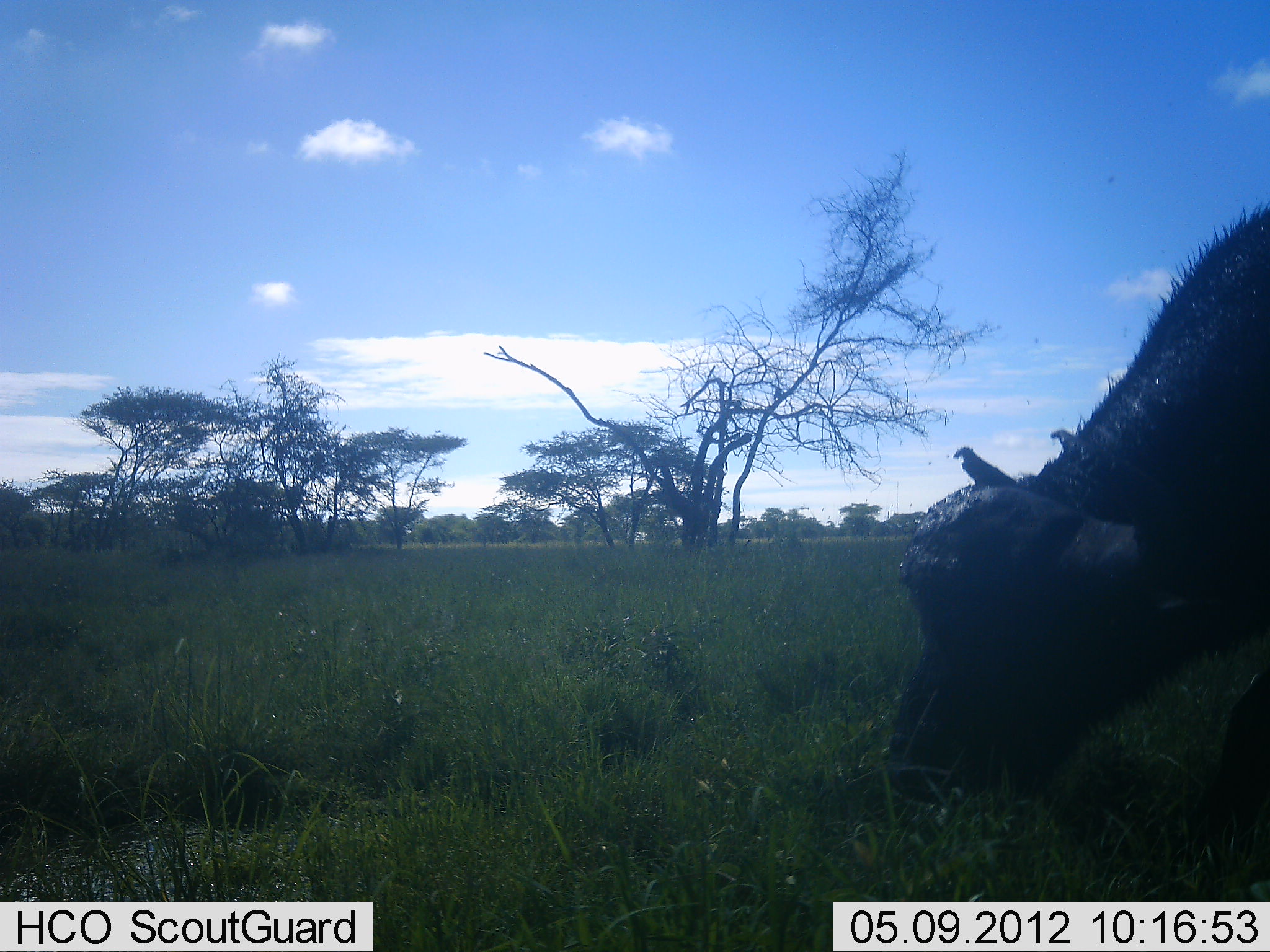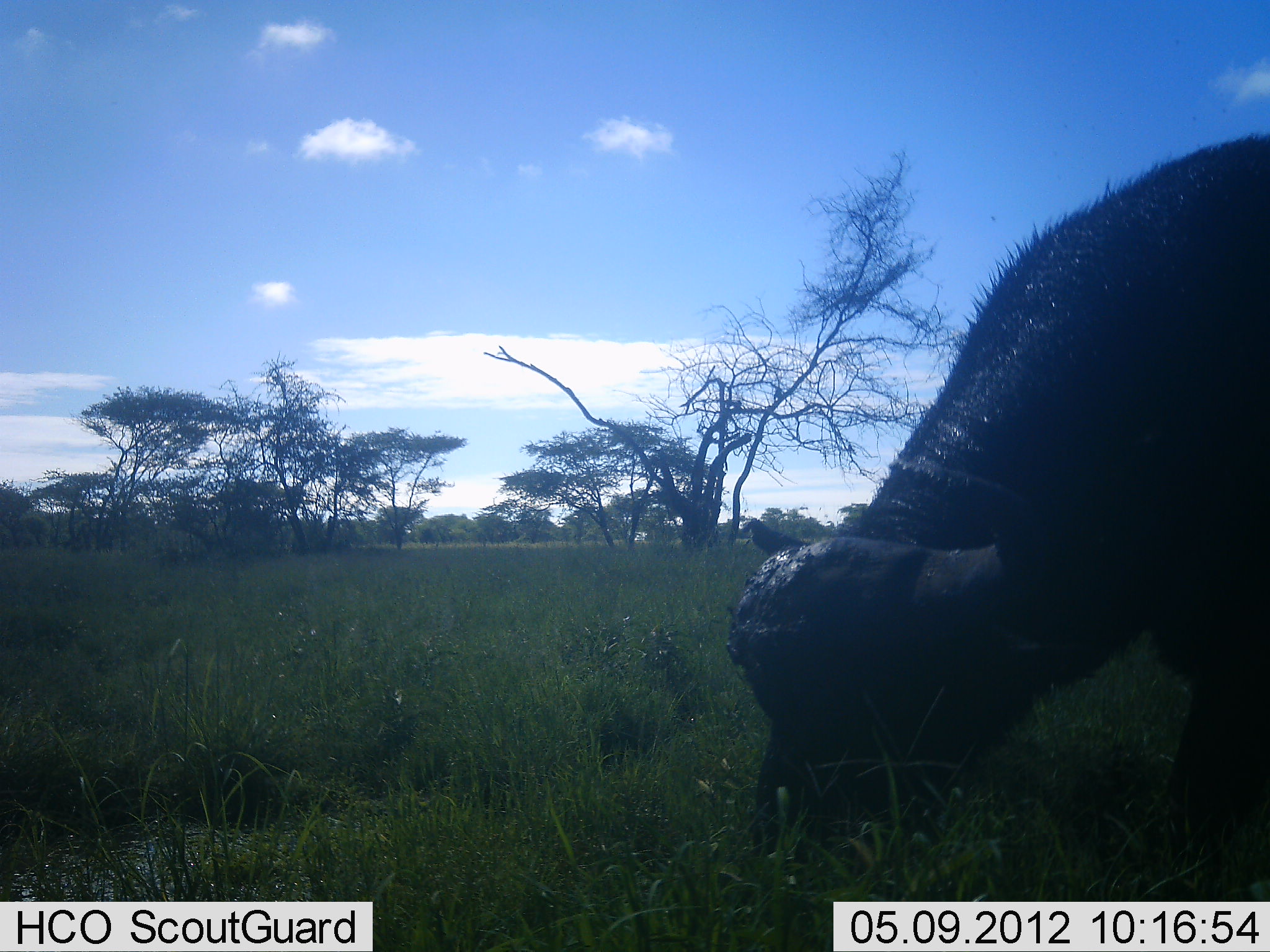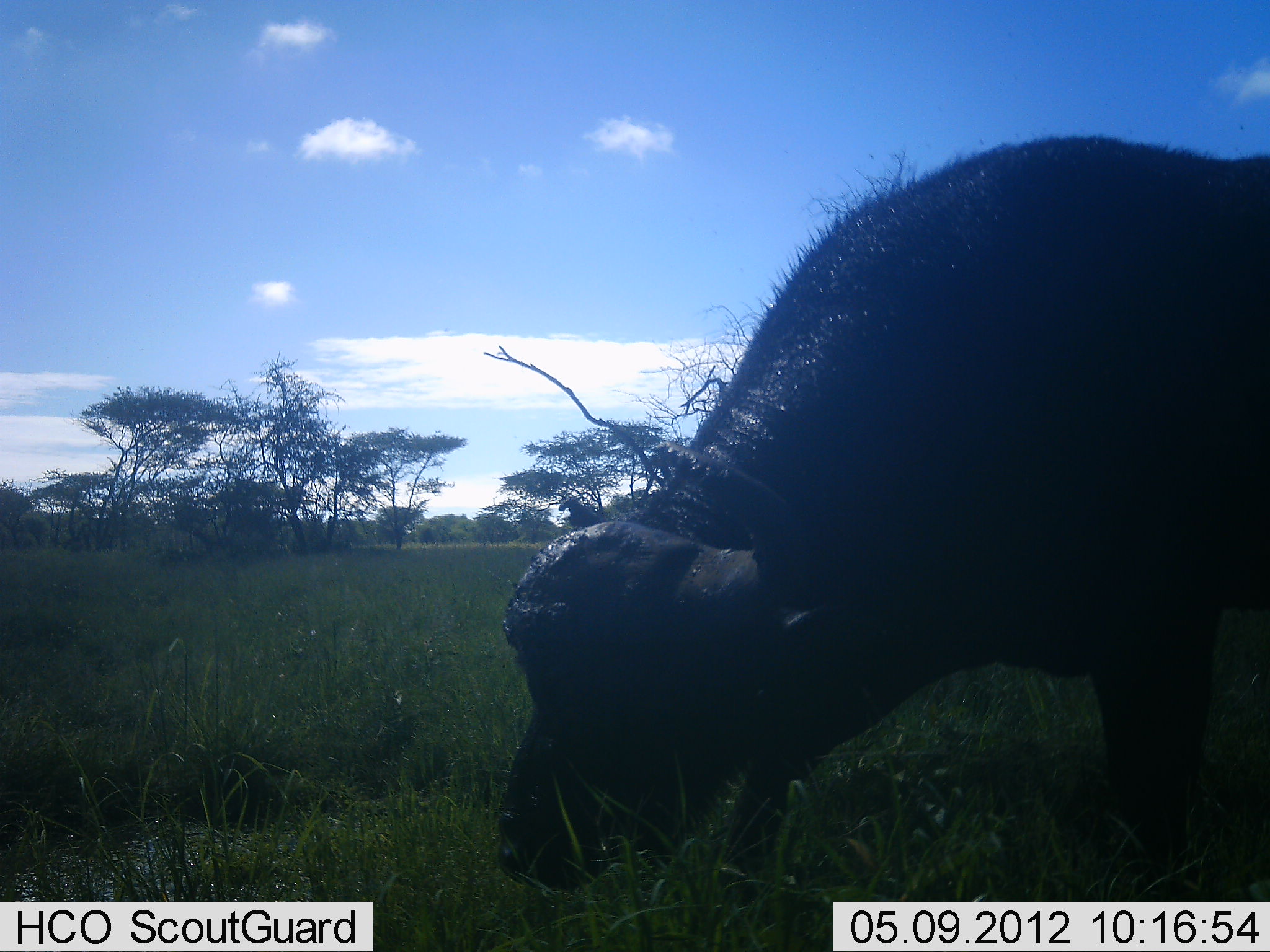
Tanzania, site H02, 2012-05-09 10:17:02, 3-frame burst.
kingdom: Animalia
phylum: Chordata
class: Mammalia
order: Artiodactyla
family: Bovidae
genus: Syncerus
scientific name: Syncerus caffer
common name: cape buffalo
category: buffalo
Buffalo (cape buffalo) (Syncerus caffer), count 1. Behavior (volunteer vote fractions): standing 11%, resting 0%, moving 33%, interacting 0%. Young present (vote fraction): 0%. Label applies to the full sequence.